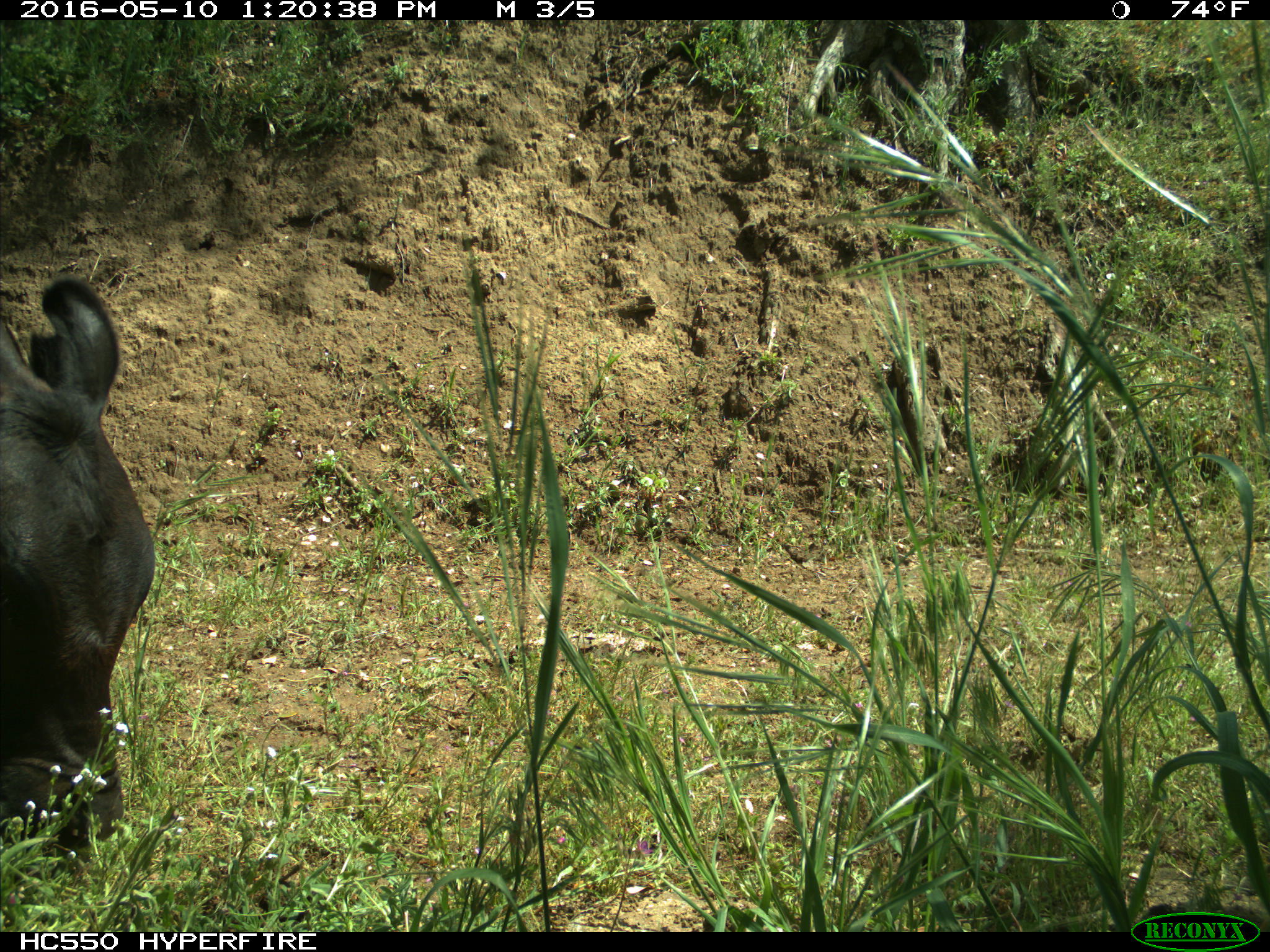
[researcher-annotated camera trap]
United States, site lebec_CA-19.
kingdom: Animalia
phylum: Chordata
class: Mammalia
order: Artiodactyla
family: Bovidae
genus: Bos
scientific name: Bos taurus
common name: domestic cow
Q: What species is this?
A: Bos taurus (domestic cow).